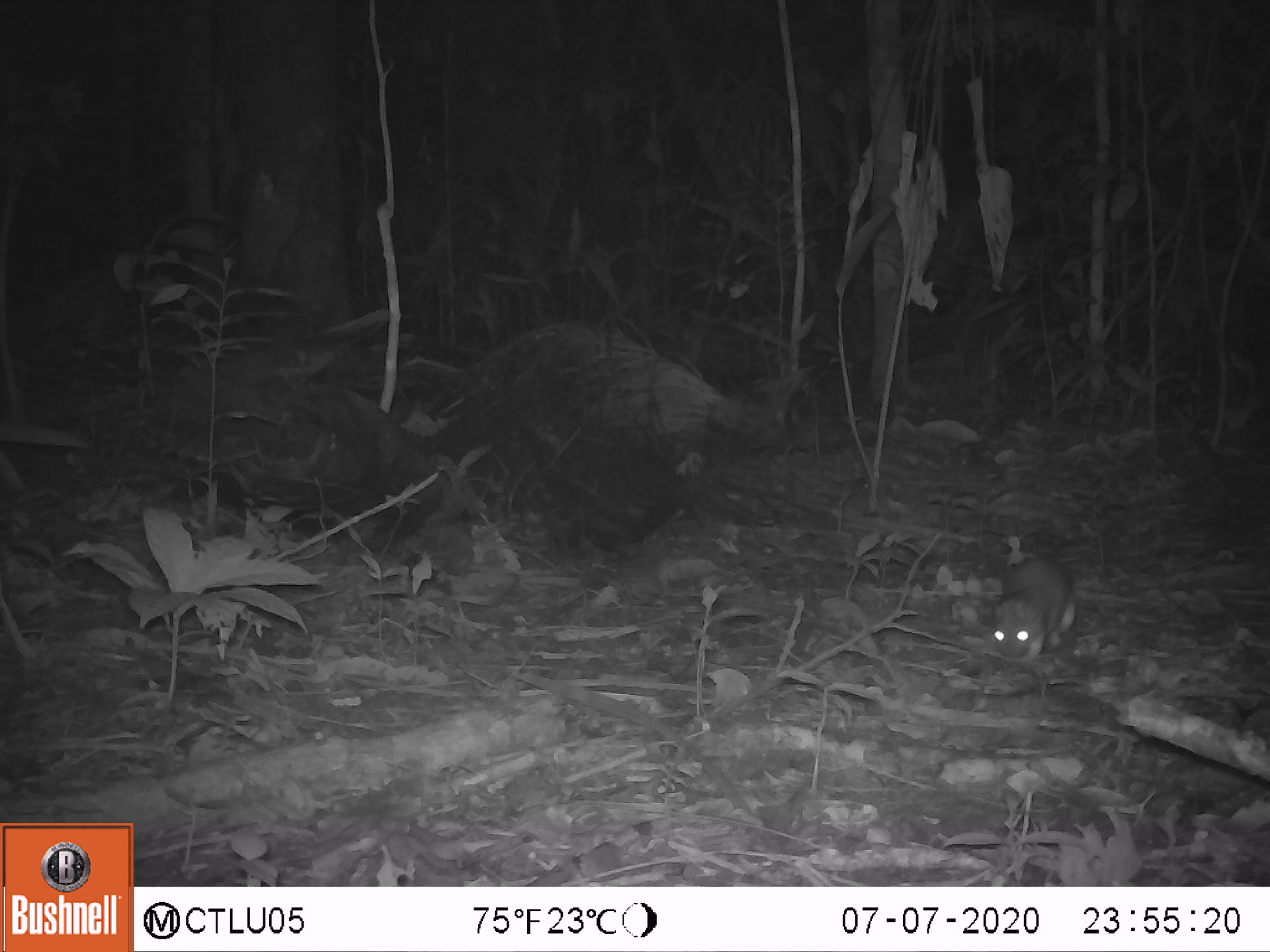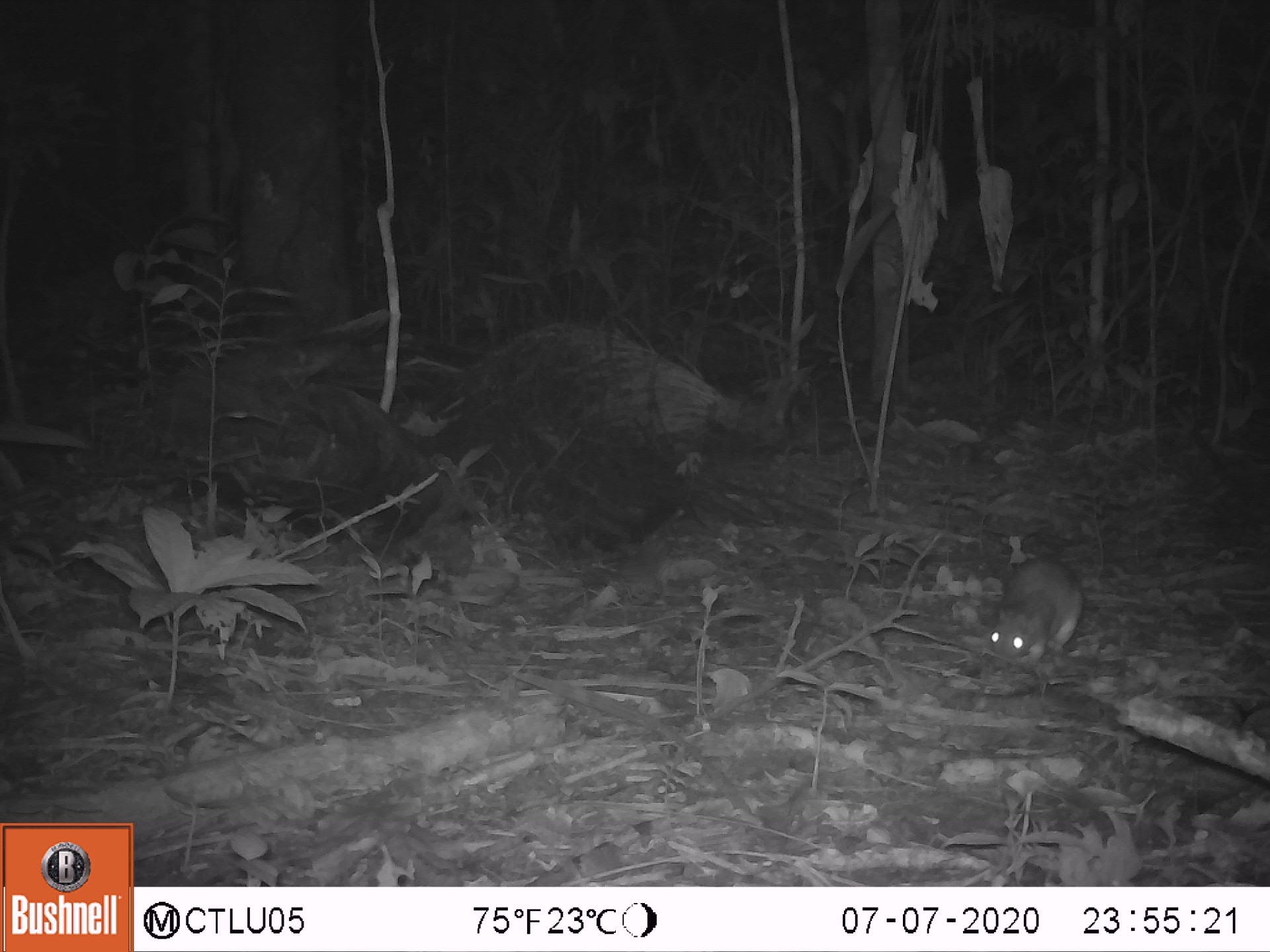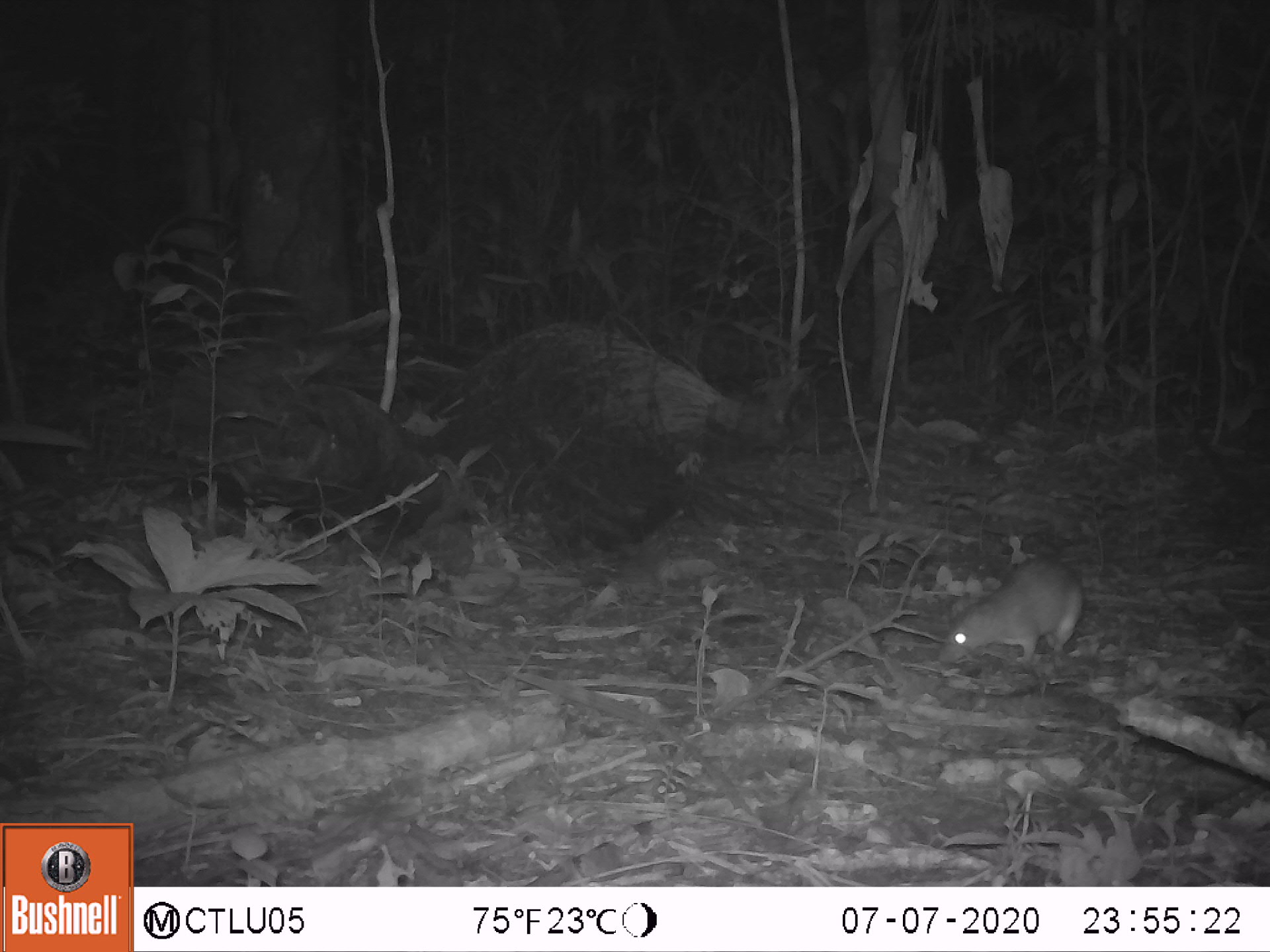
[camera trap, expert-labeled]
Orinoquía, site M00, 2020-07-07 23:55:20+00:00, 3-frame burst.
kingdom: Animalia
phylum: Chordata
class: Mammalia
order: Rodentia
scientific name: Rodentia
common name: rodent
Rodent (Rodentia).